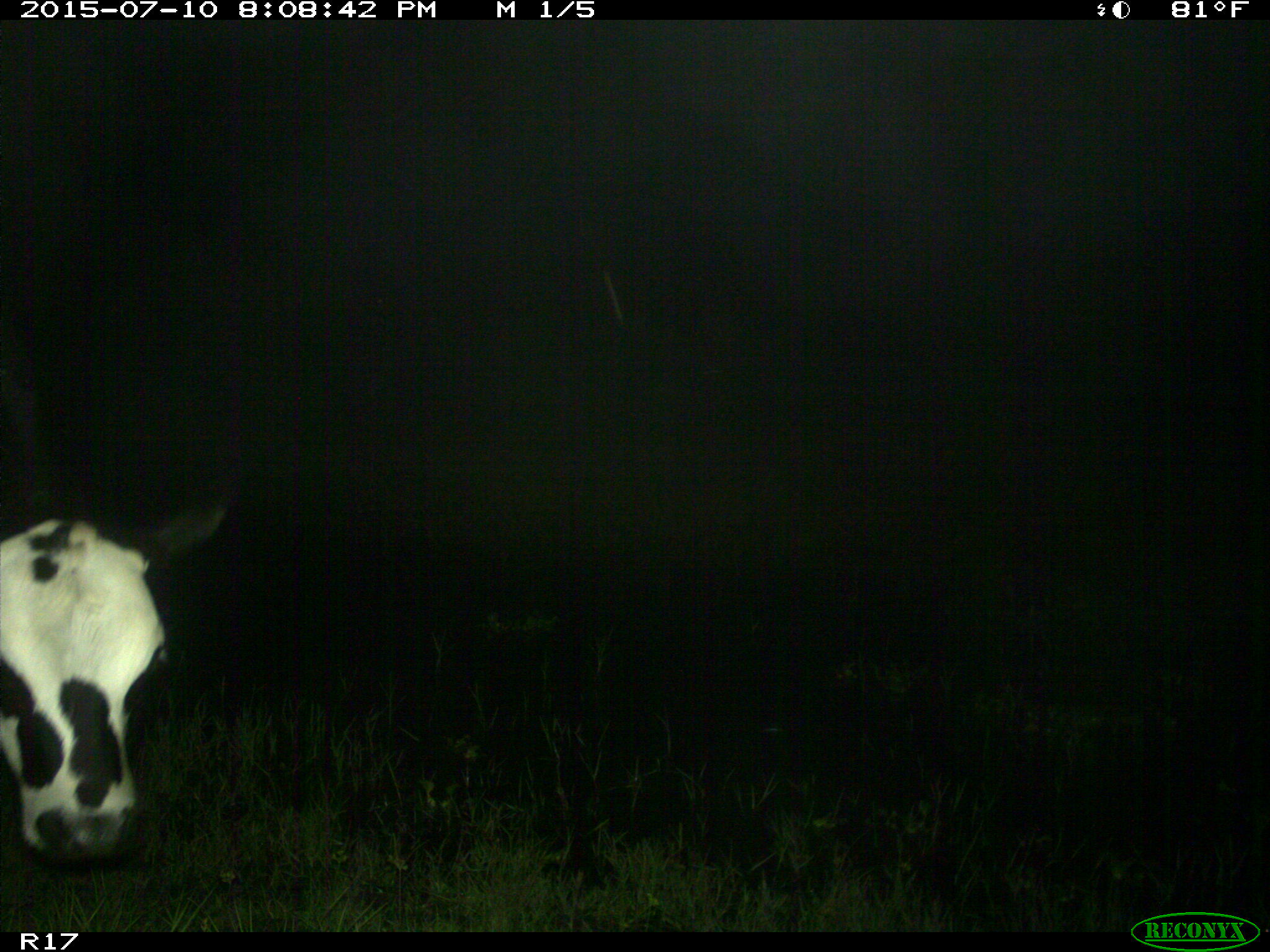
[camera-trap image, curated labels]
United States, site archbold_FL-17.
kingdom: Animalia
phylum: Chordata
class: Mammalia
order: Artiodactyla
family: Bovidae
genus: Bos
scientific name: Bos taurus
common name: domestic cow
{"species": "Bos taurus (domestic cow)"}